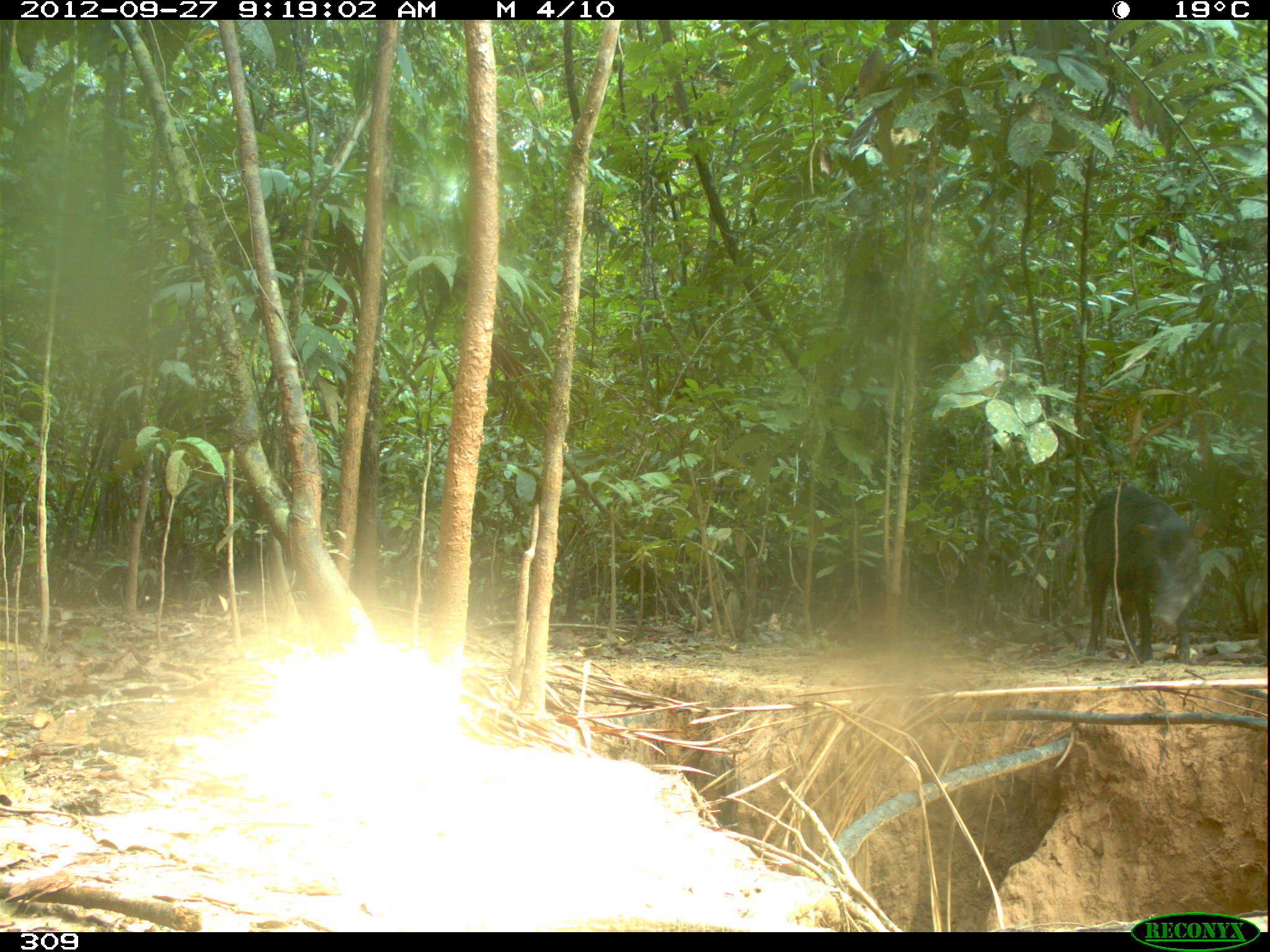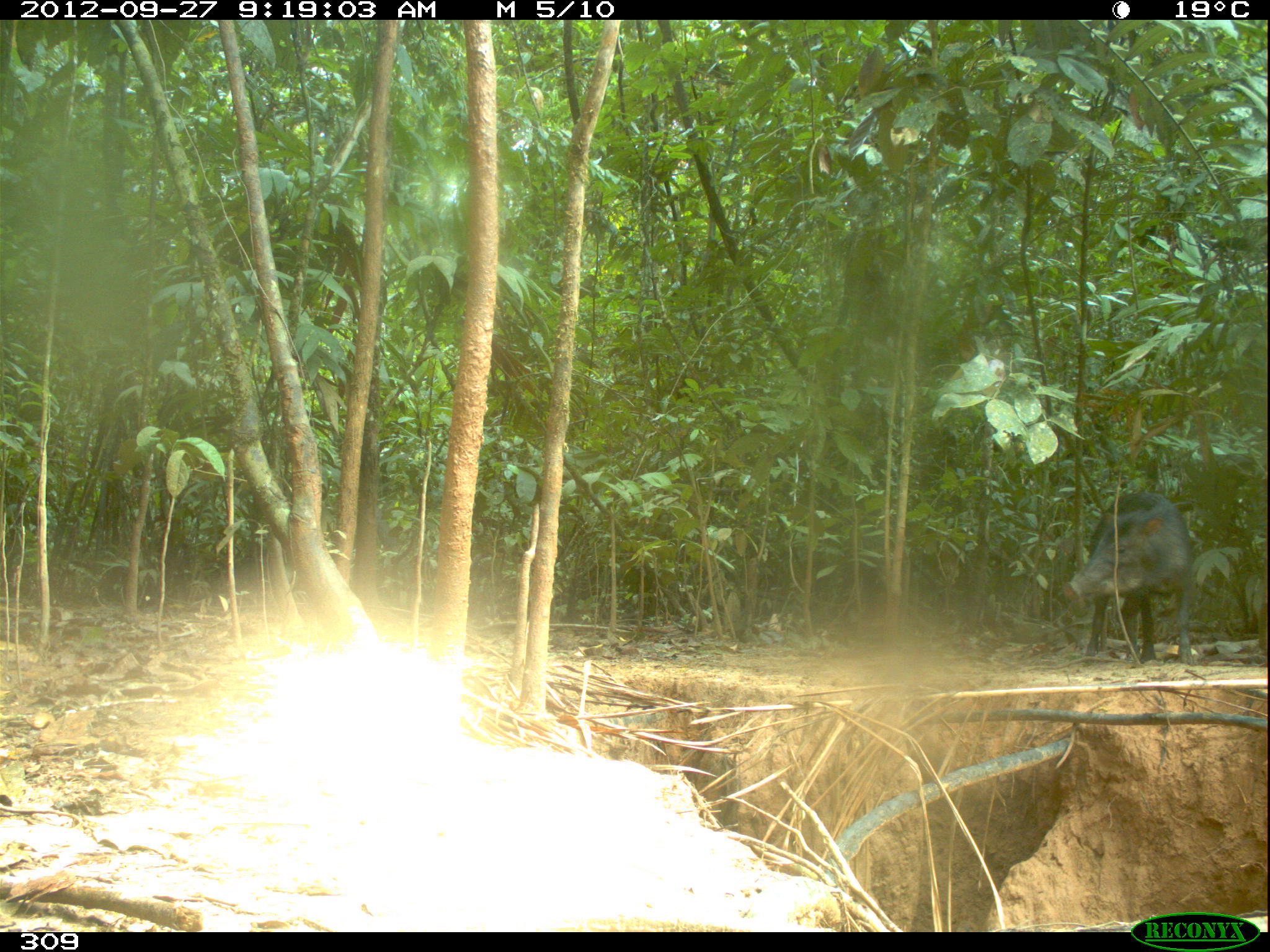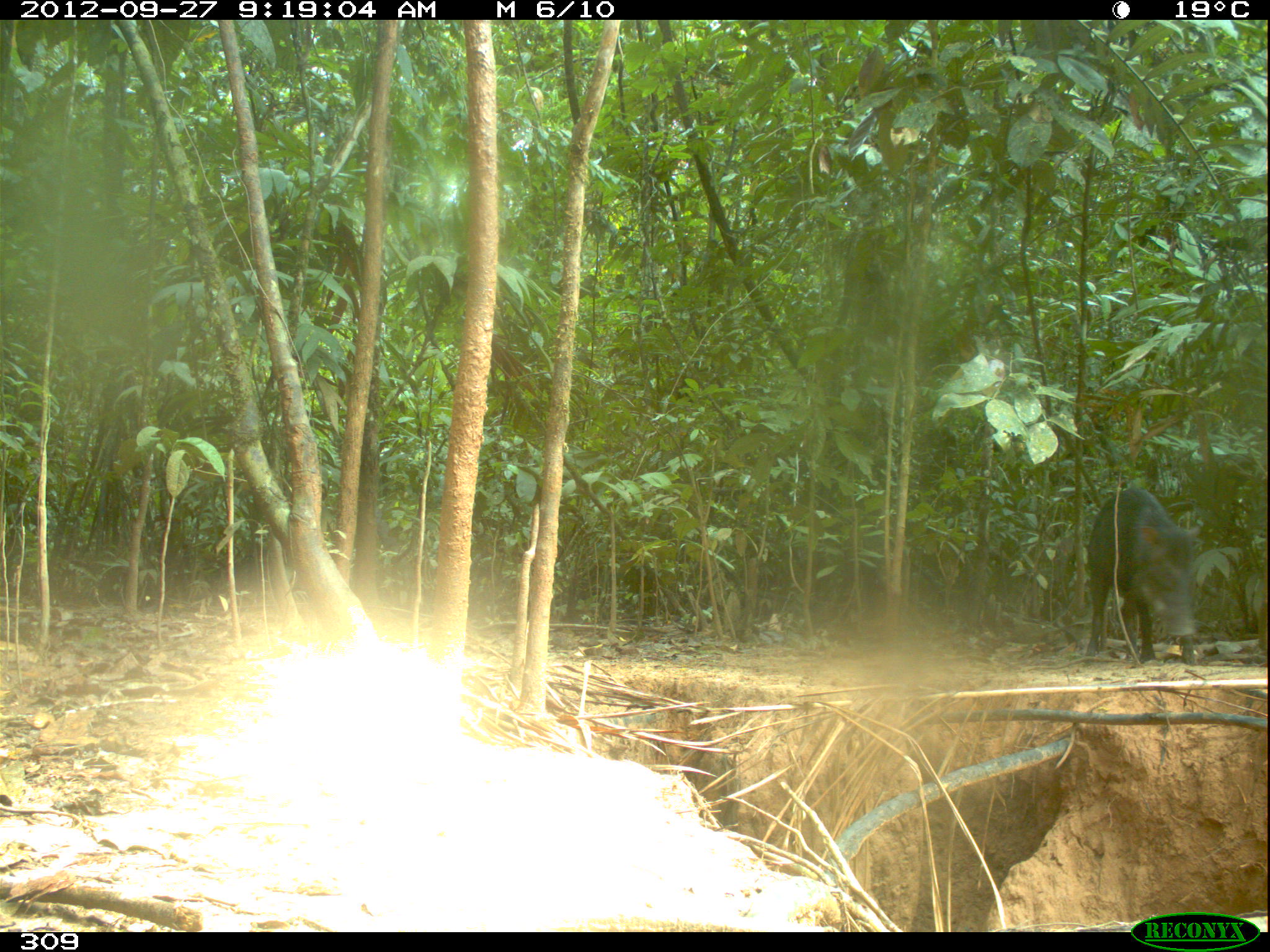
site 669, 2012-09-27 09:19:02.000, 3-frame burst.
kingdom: Animalia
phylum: Chordata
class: Mammalia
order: Artiodactyla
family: Tayassuidae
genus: Tayassu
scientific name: Tayassu pecari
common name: white-lipped peccary